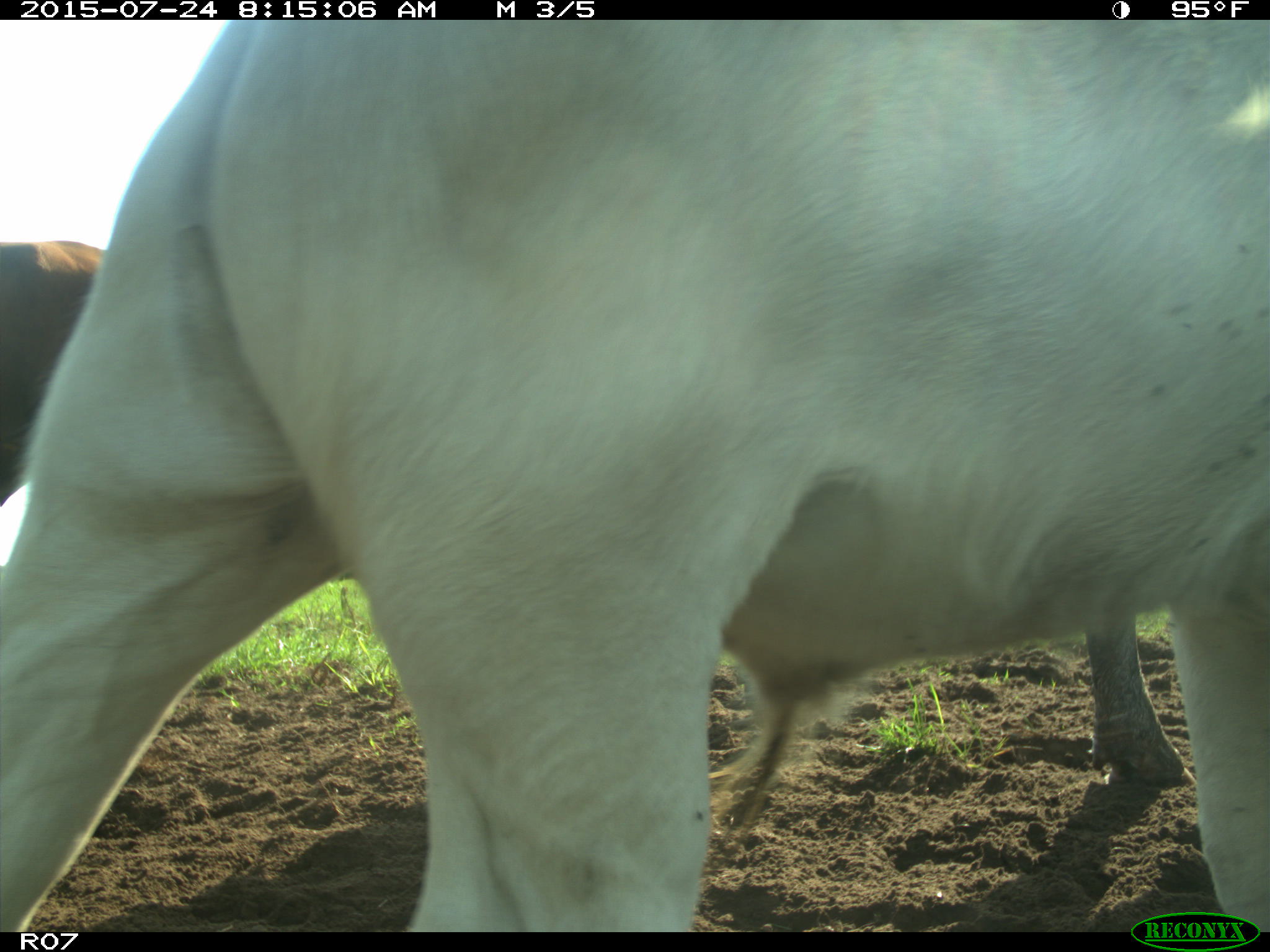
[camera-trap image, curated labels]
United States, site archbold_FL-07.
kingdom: Animalia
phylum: Chordata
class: Mammalia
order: Artiodactyla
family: Bovidae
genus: Bos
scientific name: Bos taurus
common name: domestic cow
Bos taurus (domestic cow).